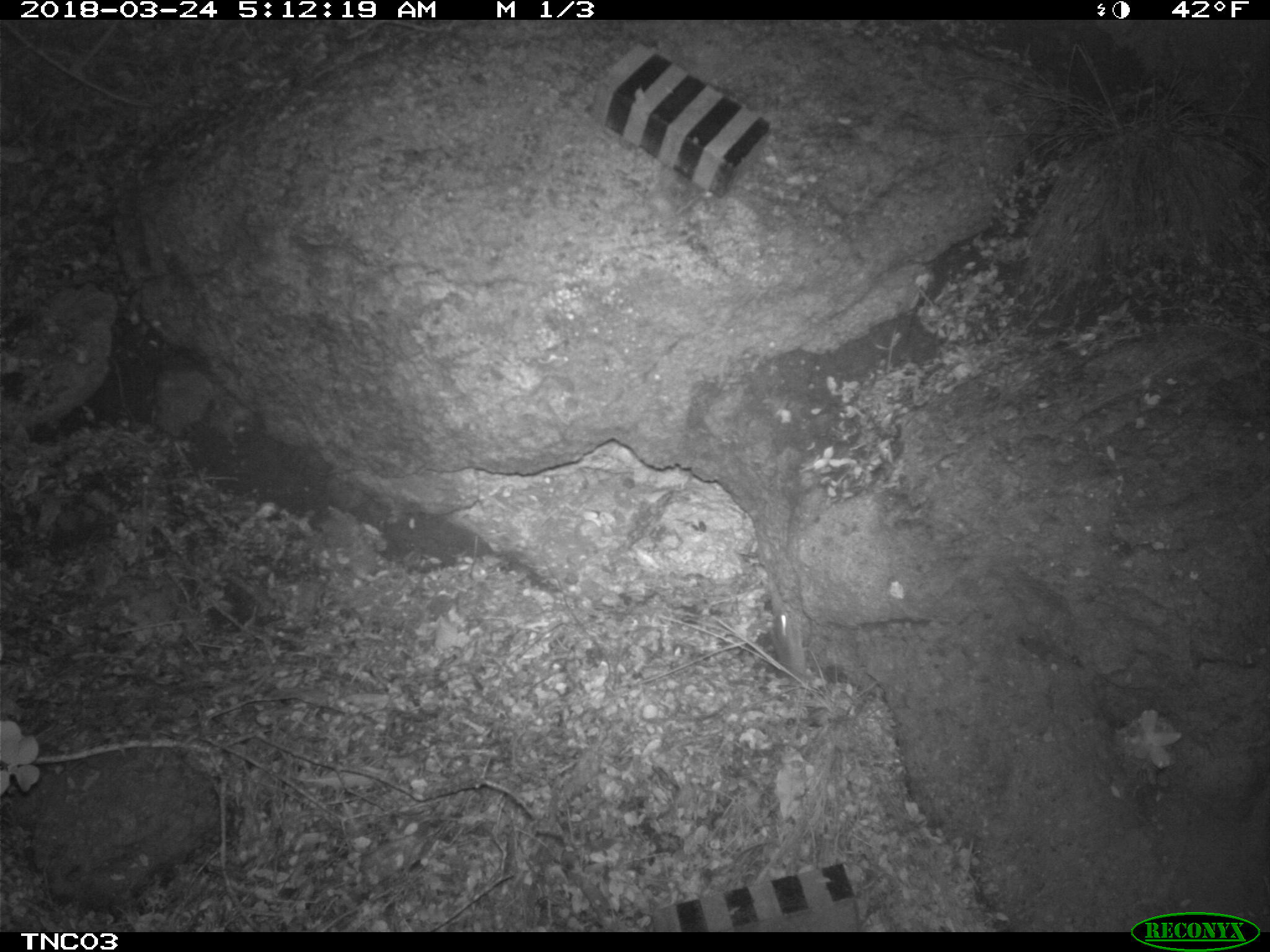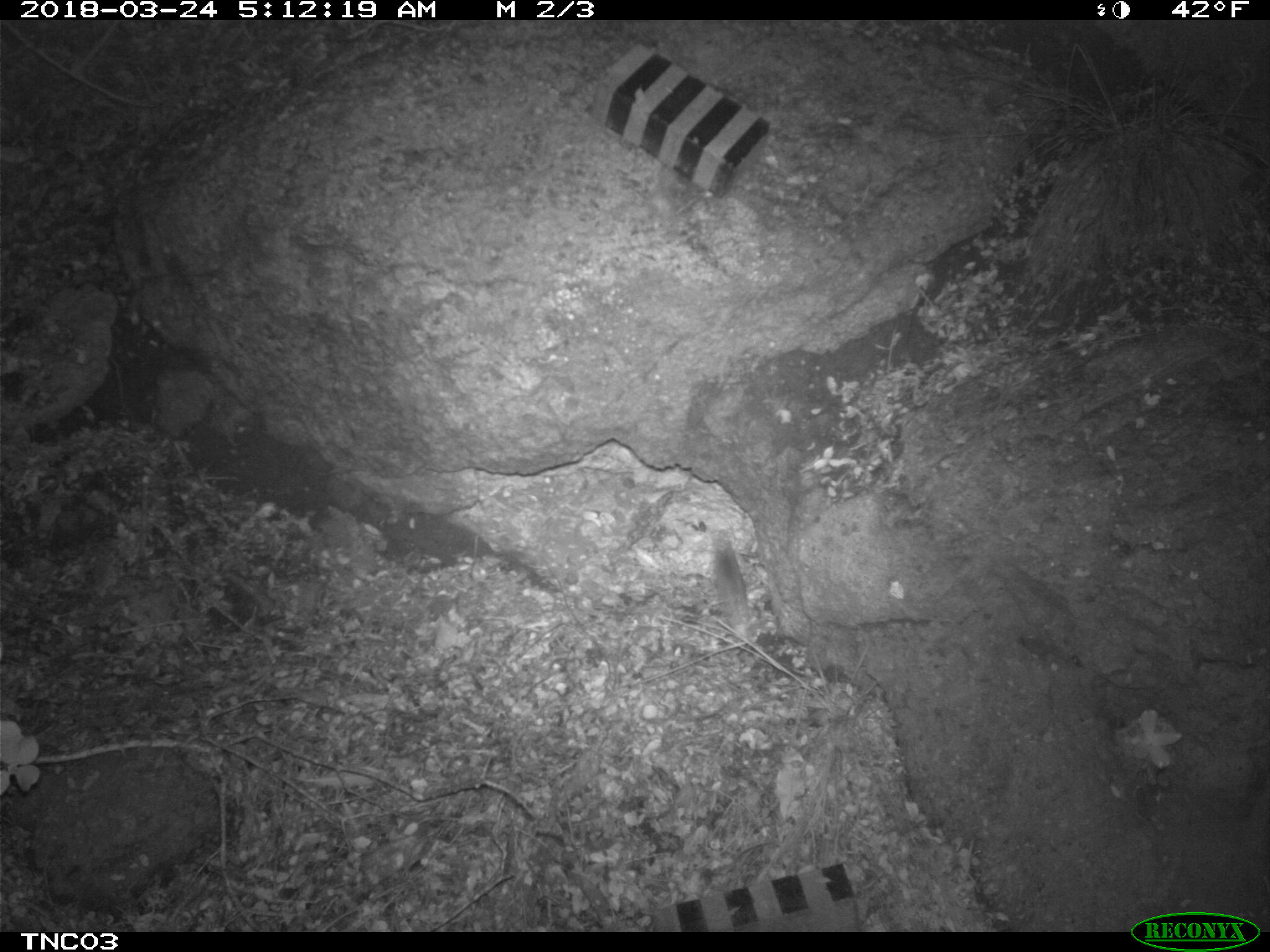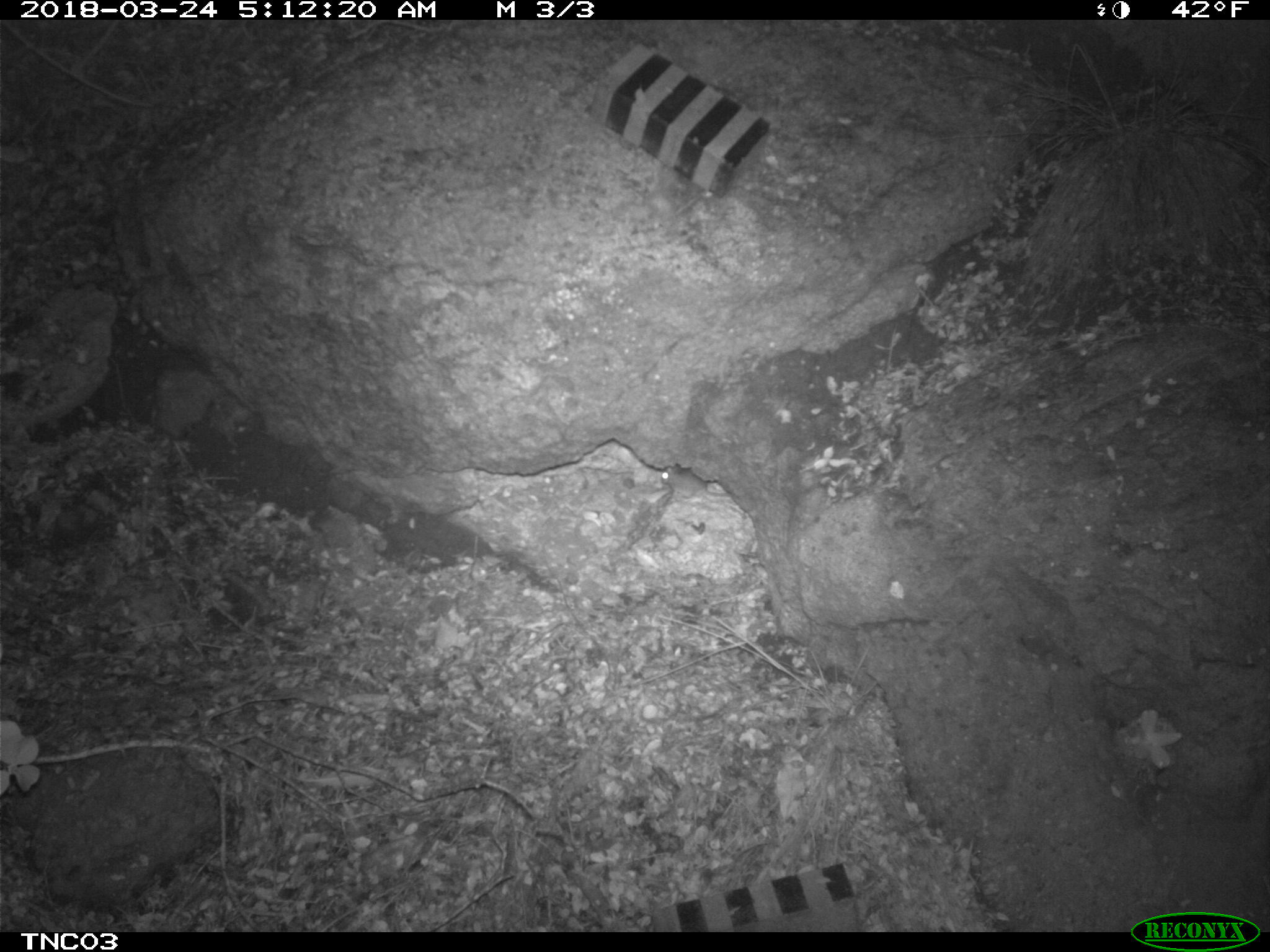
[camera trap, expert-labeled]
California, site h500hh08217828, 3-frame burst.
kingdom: Animalia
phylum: Chordata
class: Mammalia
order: Rodentia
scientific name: Rodentia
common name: rodent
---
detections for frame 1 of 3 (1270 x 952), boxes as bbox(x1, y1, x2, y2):
rodent: bbox(771, 602, 813, 682)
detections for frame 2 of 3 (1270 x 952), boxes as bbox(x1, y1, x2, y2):
rodent: bbox(714, 544, 749, 637)